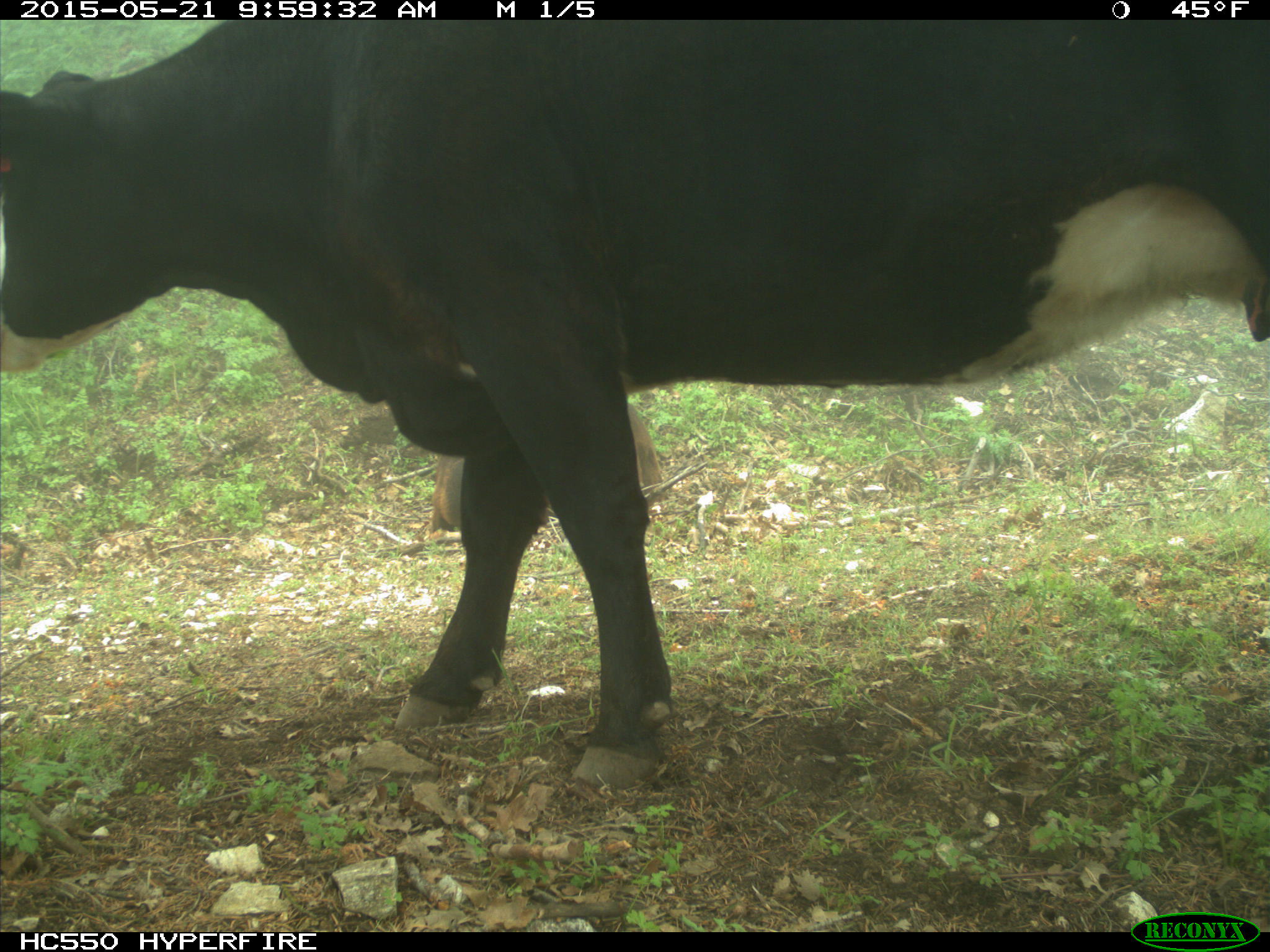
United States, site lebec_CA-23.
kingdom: Animalia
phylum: Chordata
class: Mammalia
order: Artiodactyla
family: Bovidae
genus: Bos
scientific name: Bos taurus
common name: domestic cow